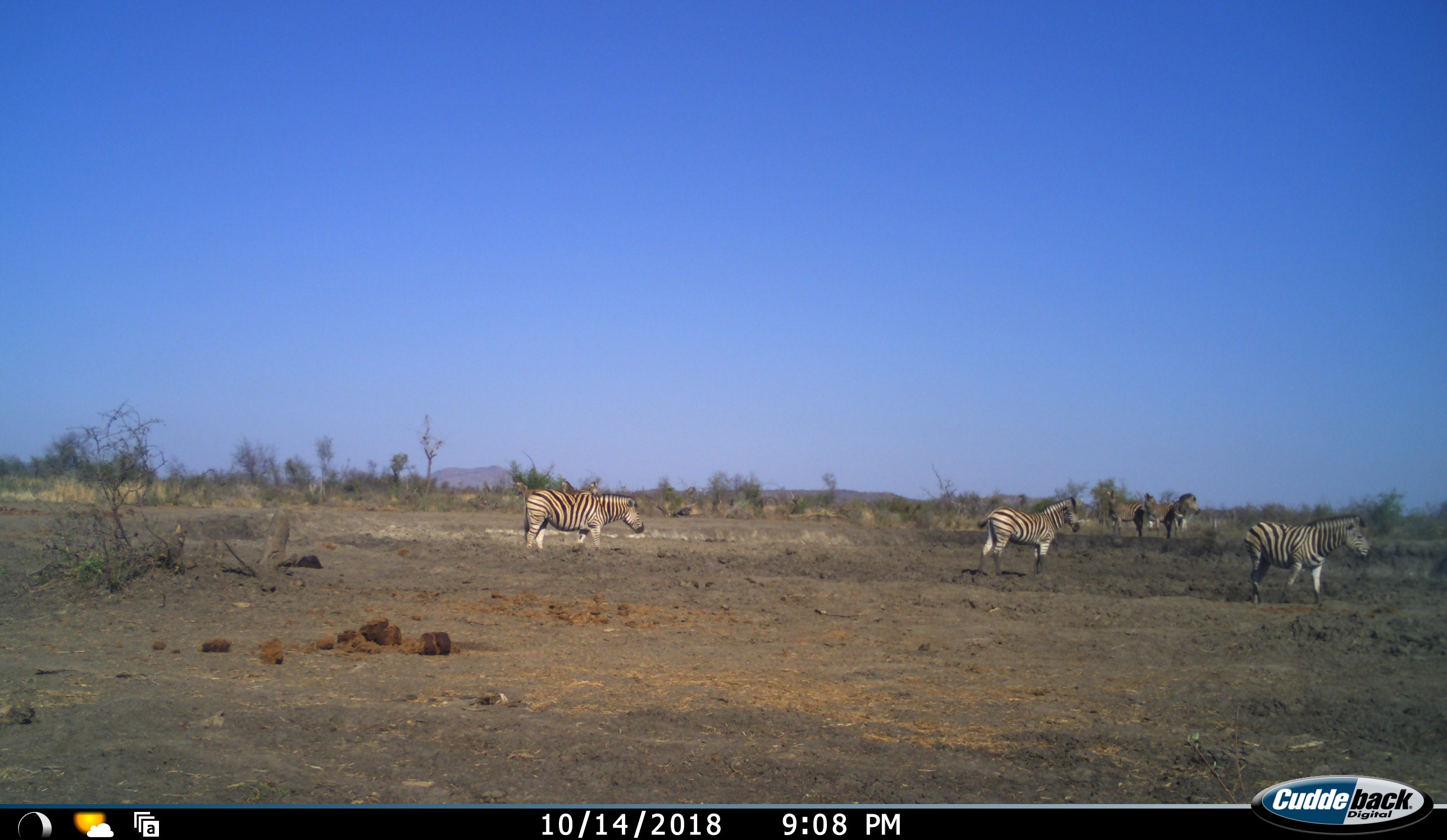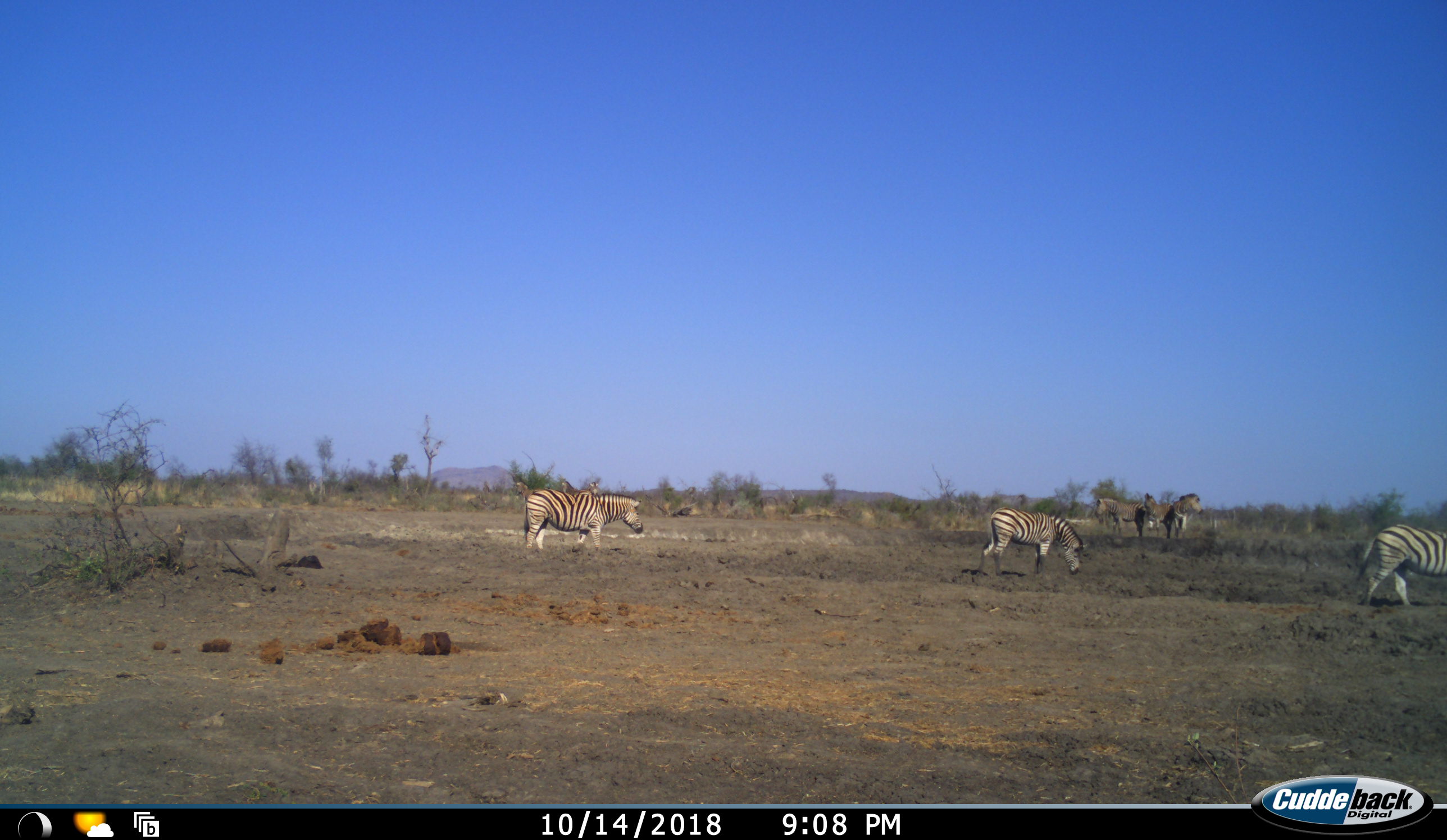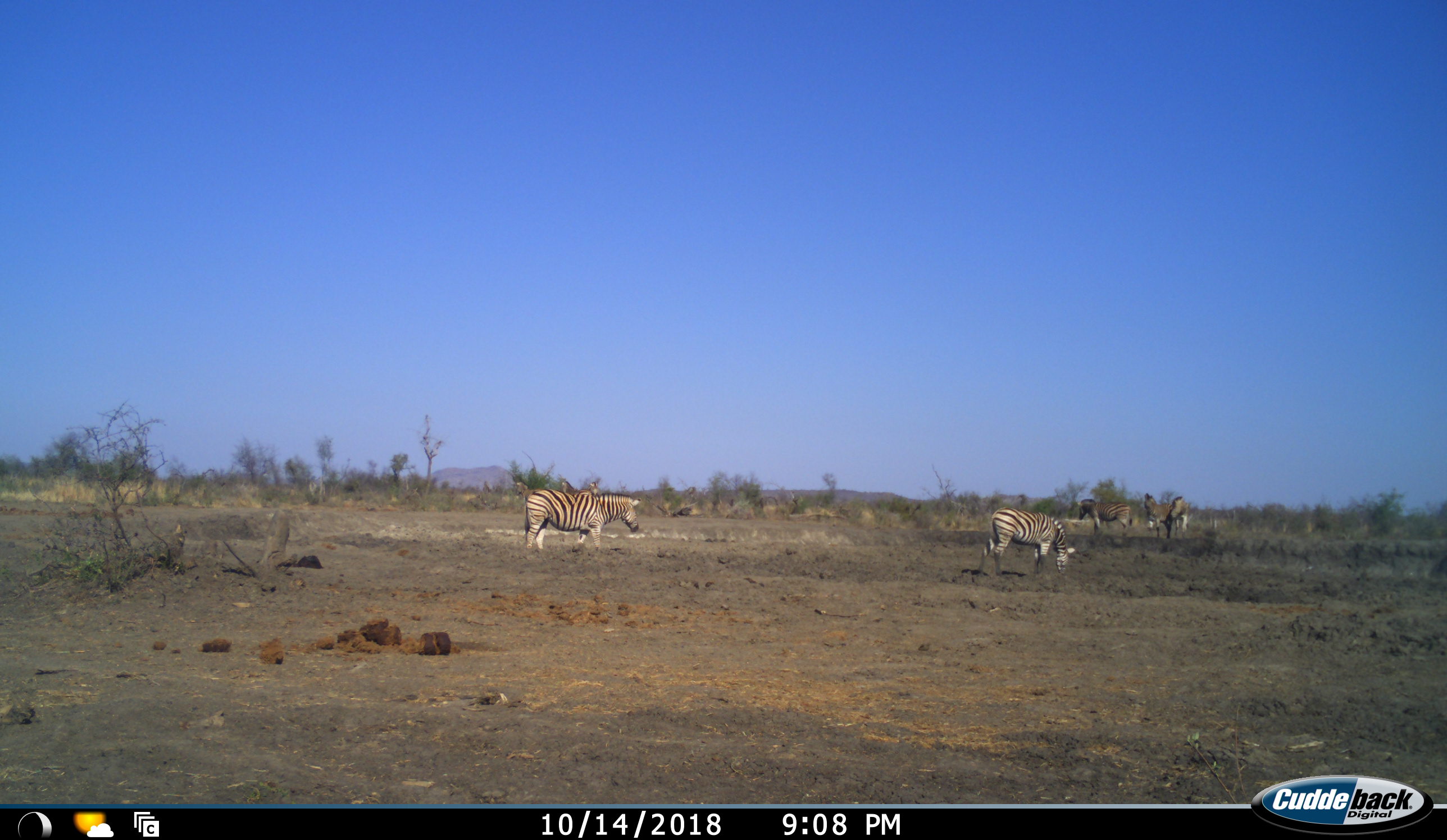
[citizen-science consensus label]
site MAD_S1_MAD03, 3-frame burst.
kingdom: Animalia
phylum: Chordata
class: Mammalia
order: Perissodactyla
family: Equidae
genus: Equus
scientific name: Equus quagga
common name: plains zebra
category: zebraplains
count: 6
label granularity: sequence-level